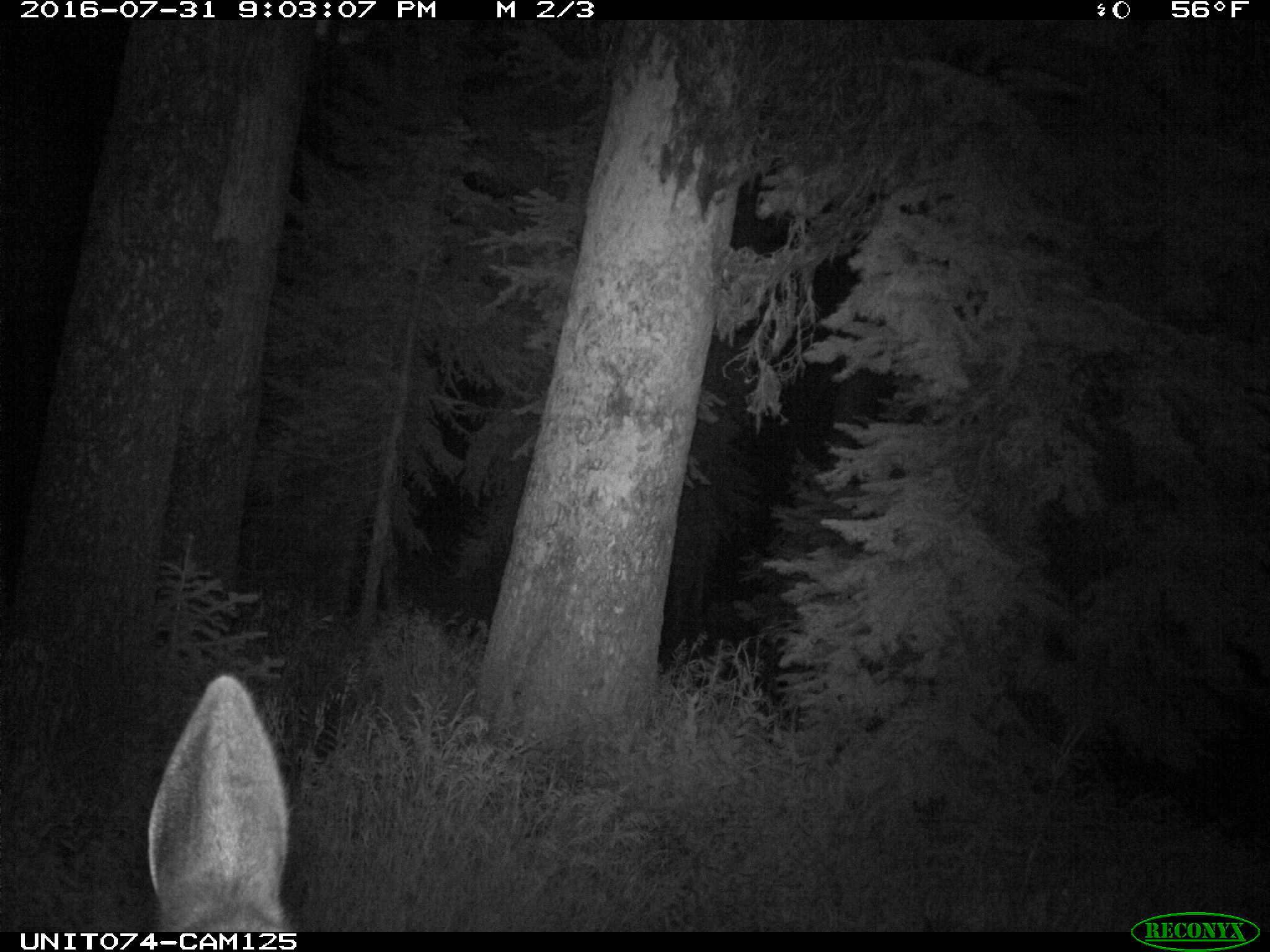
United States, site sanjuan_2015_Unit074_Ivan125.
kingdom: Animalia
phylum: Chordata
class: Mammalia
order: Artiodactyla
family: Cervidae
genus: Cervus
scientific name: Cervus elaphus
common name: red deer